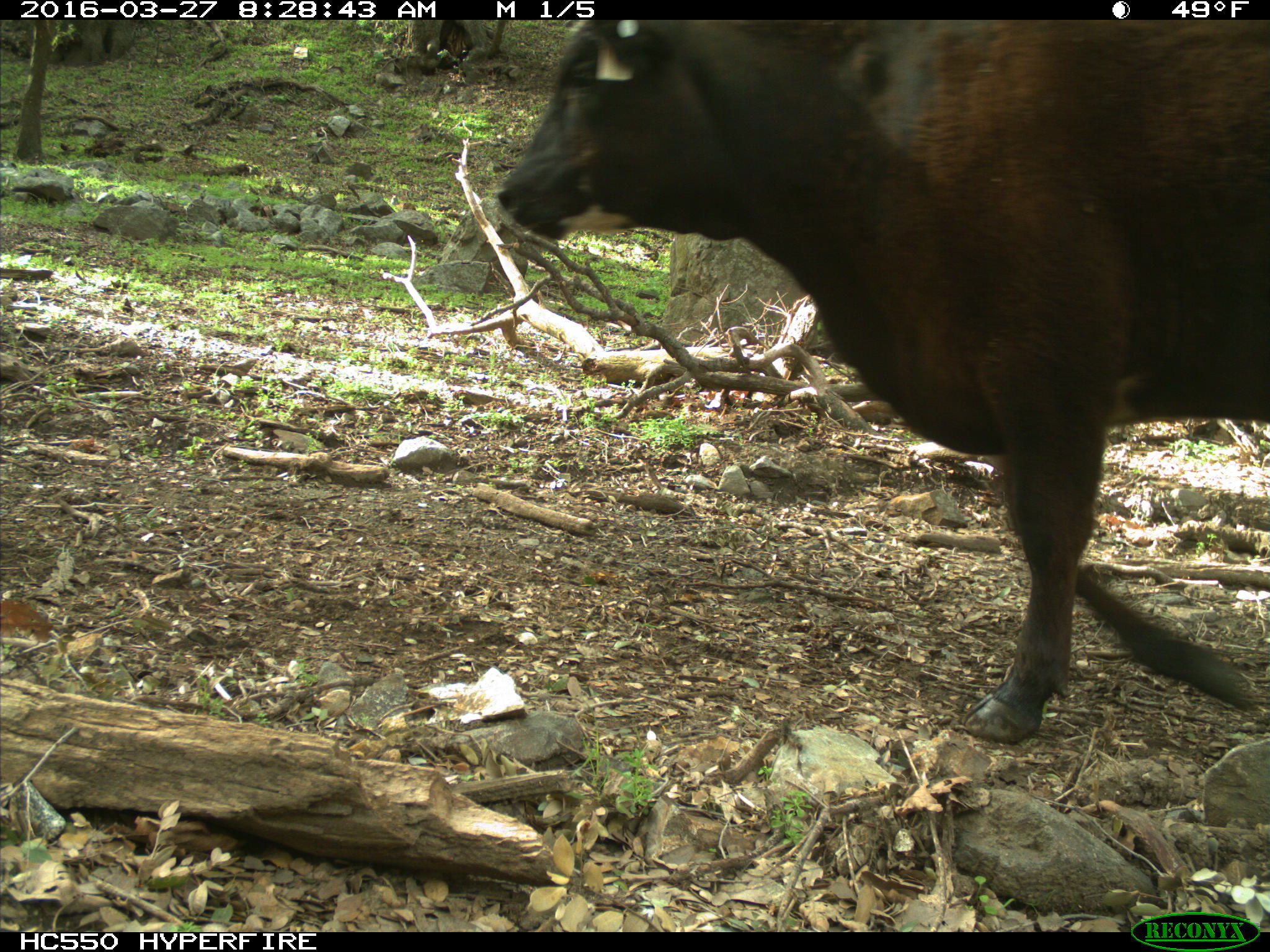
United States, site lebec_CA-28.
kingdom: Animalia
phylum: Chordata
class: Mammalia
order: Artiodactyla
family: Bovidae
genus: Bos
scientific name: Bos taurus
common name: domestic cow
Bos taurus (domestic cow).